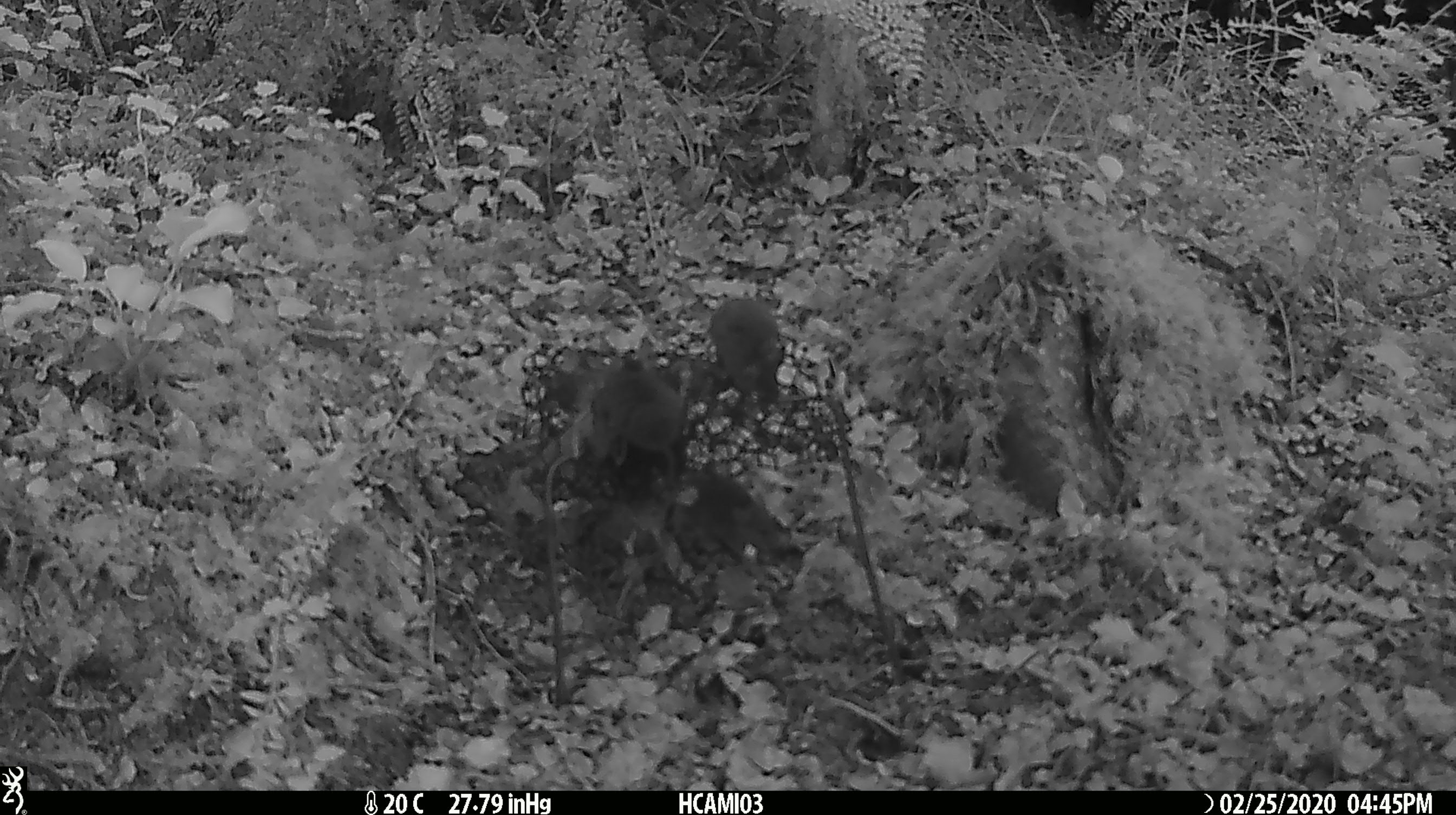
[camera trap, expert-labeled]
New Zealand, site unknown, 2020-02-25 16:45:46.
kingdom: Animalia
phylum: Chordata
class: Mammalia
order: Rodentia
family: Muridae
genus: Mus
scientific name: Mus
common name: mouse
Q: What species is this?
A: Mouse (Mus).